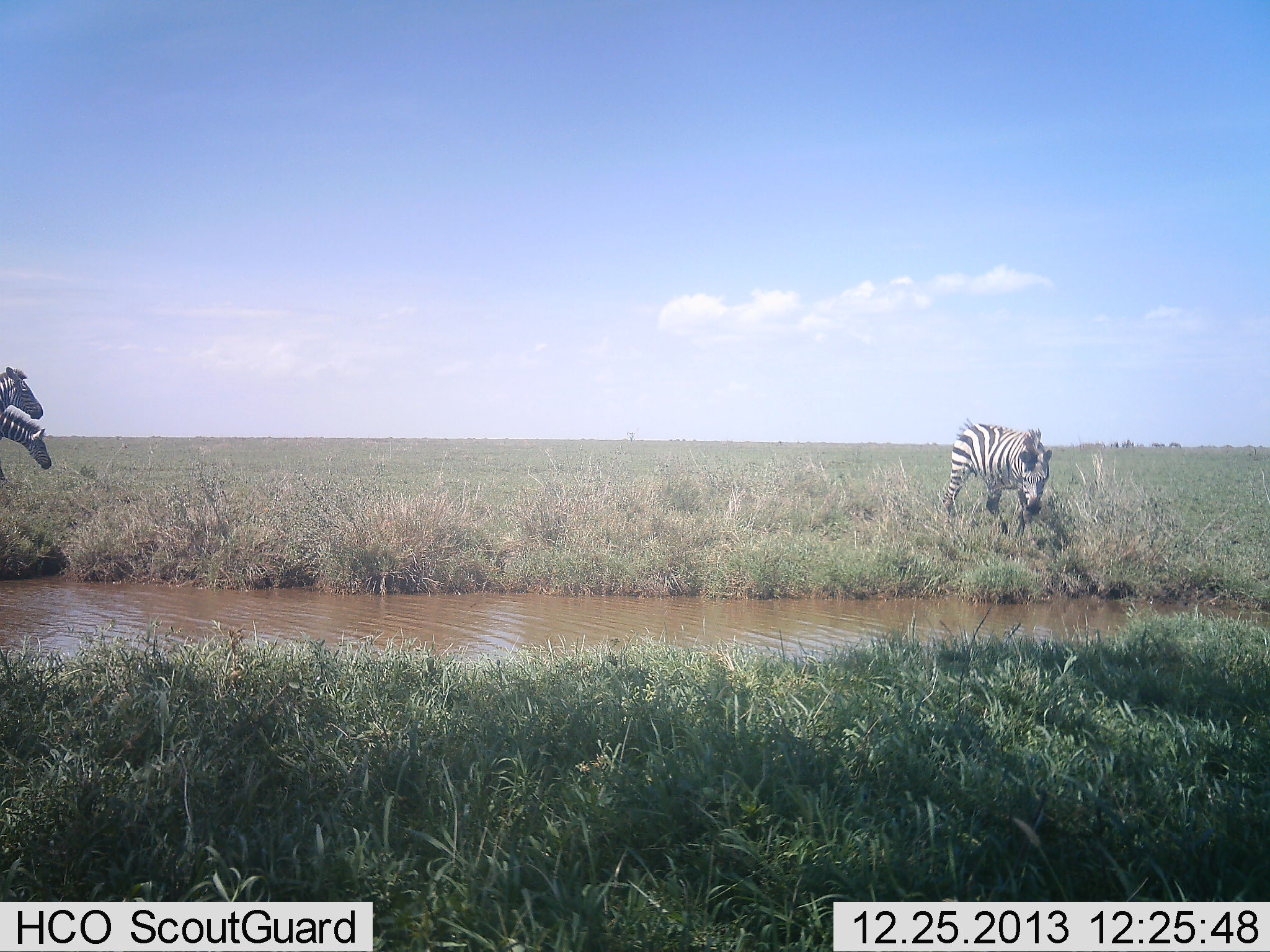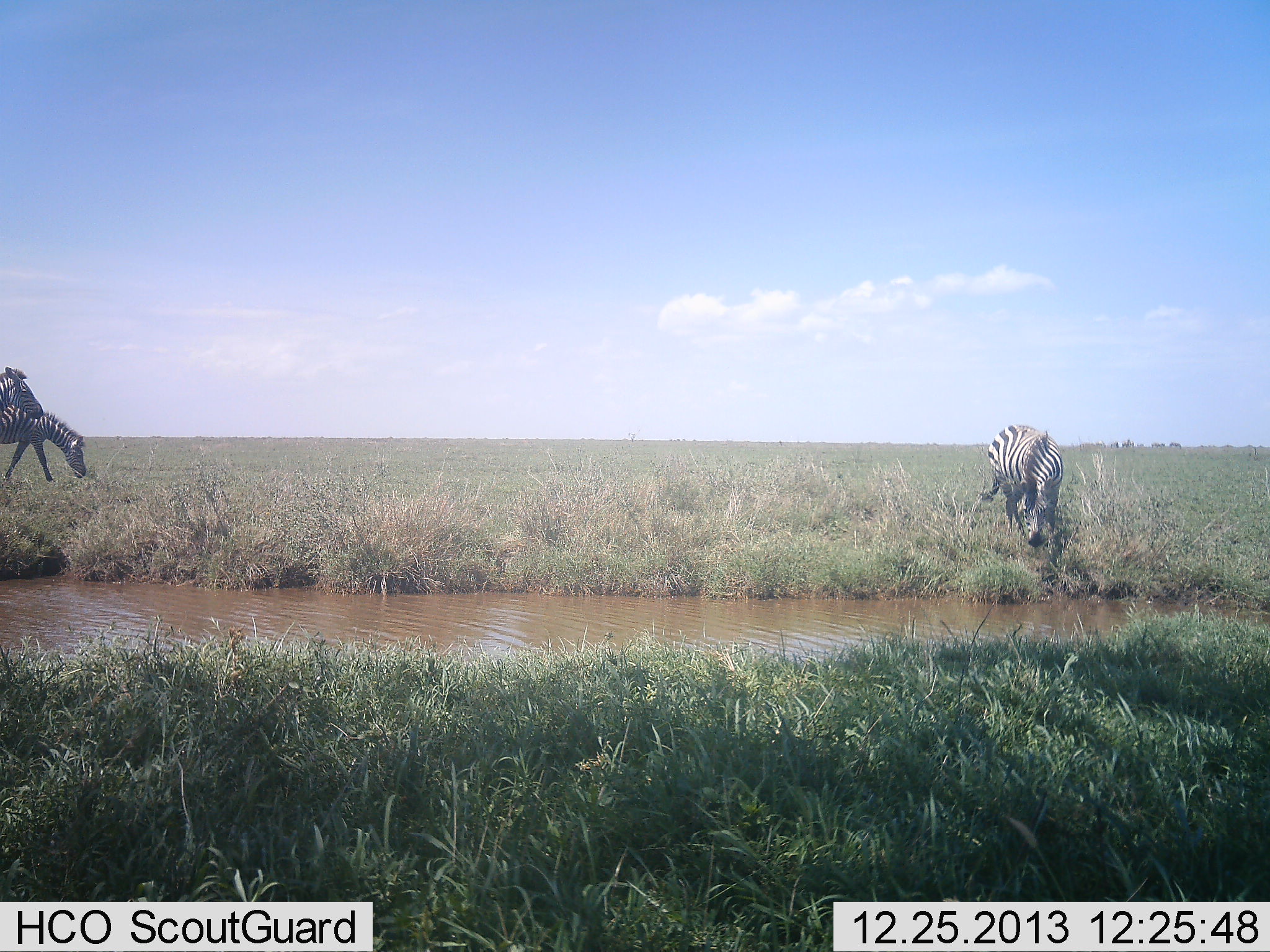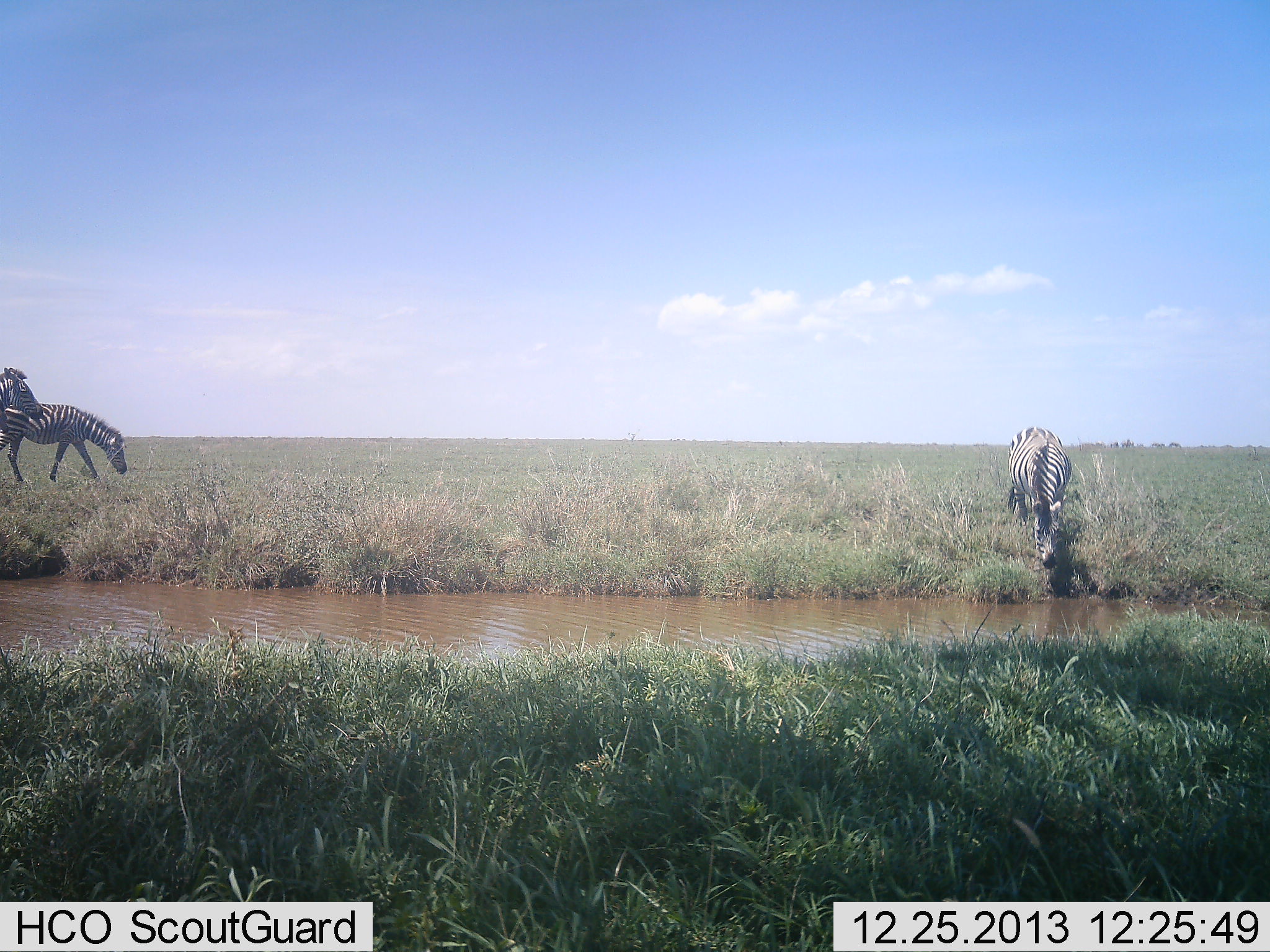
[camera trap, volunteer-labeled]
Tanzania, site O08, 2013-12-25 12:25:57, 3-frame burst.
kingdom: Animalia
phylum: Chordata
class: Mammalia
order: Perissodactyla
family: Equidae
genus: Equus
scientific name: Equus quagga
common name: plains zebra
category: zebra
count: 3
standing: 55%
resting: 0%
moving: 65%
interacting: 0%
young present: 2%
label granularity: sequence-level